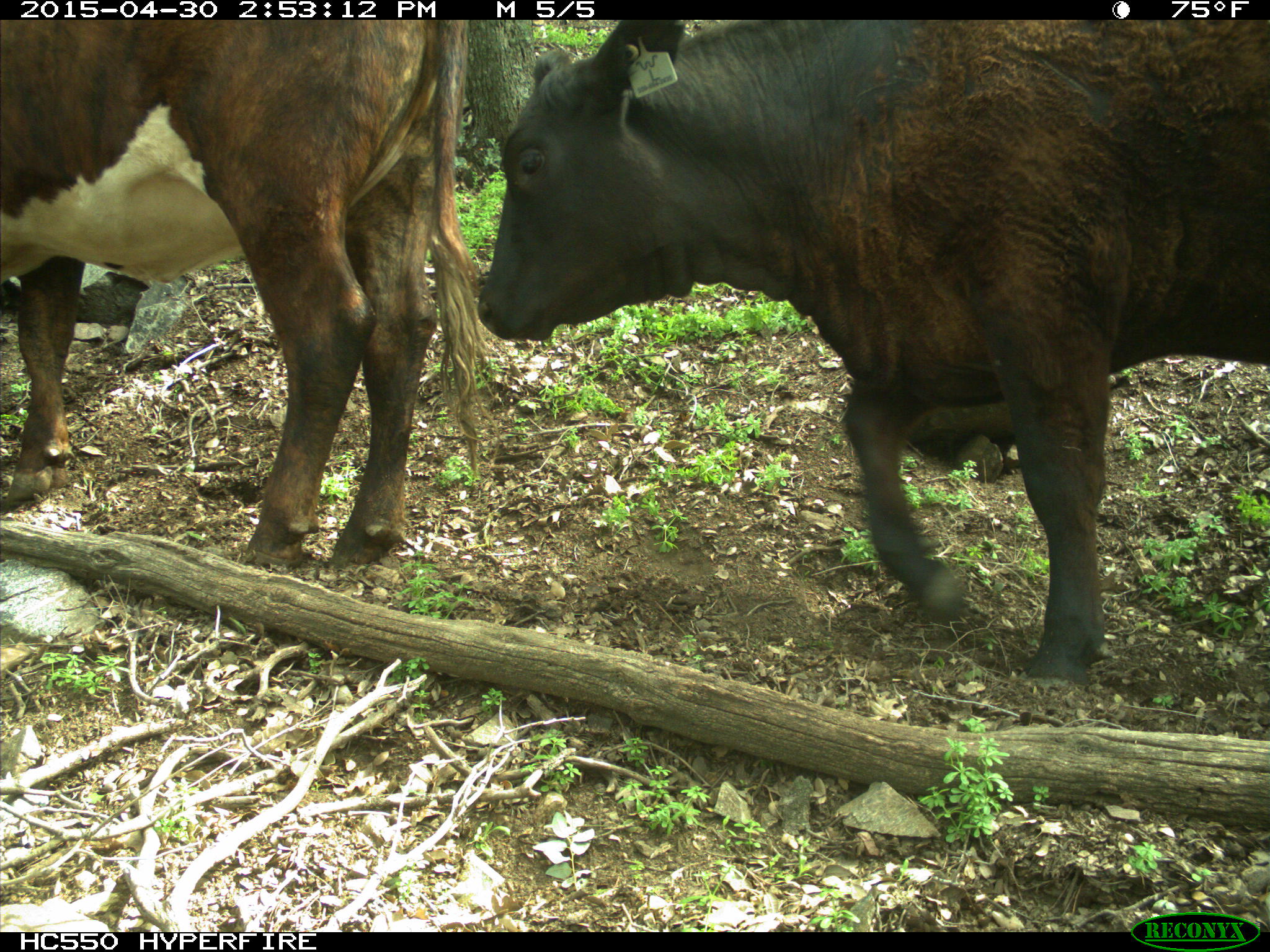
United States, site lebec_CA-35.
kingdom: Animalia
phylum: Chordata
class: Mammalia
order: Artiodactyla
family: Bovidae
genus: Bos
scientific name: Bos taurus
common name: domestic cow